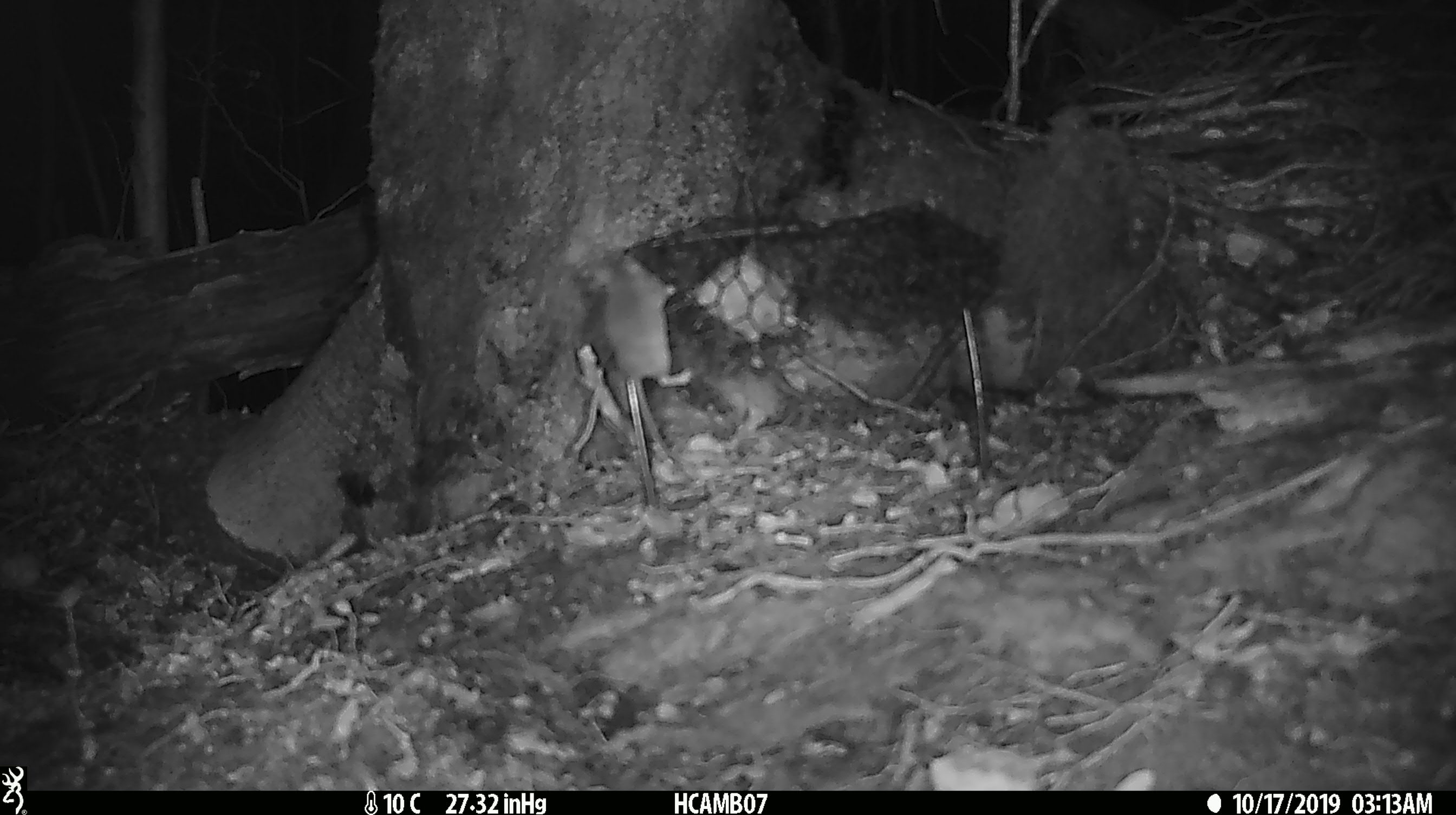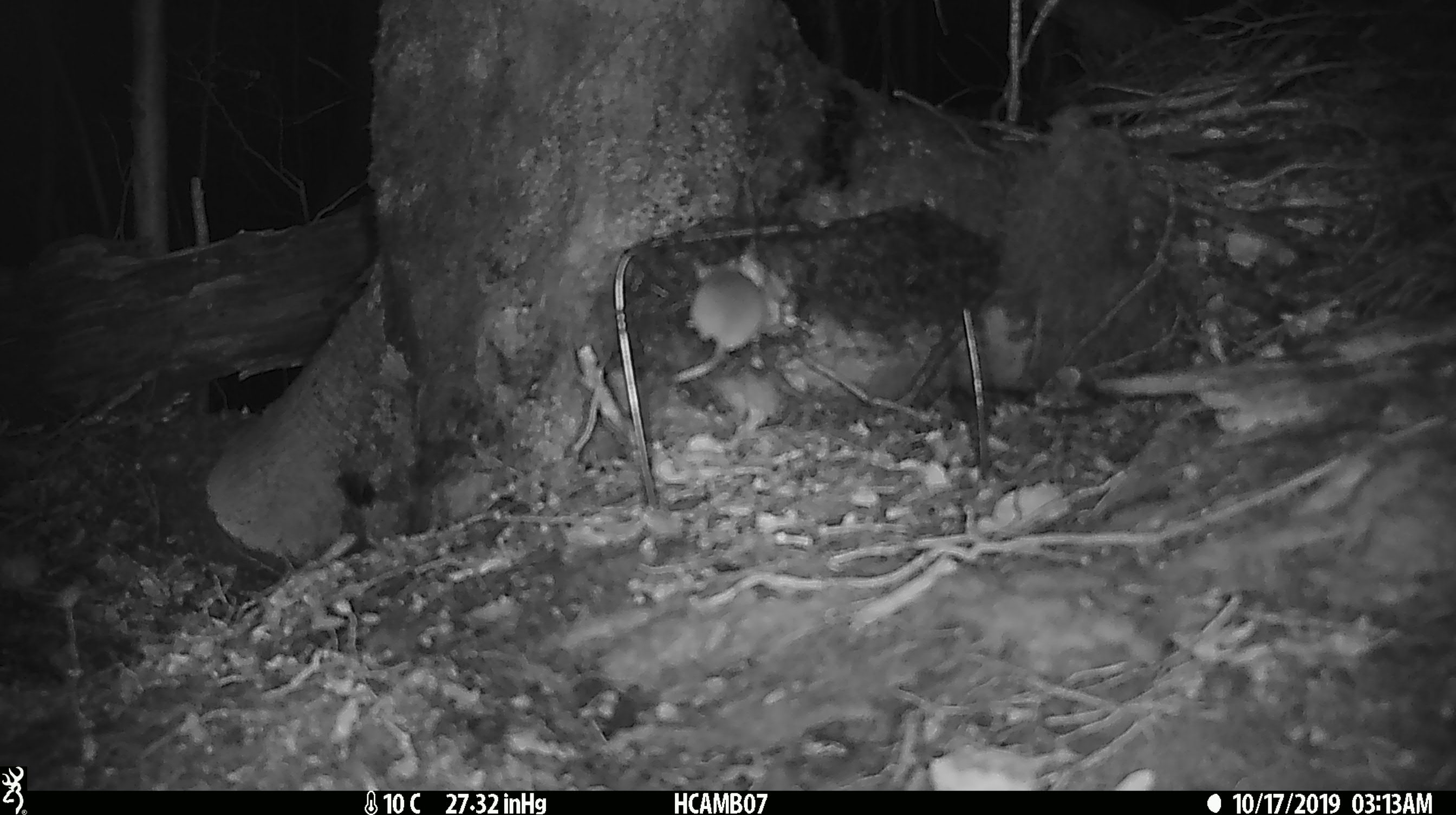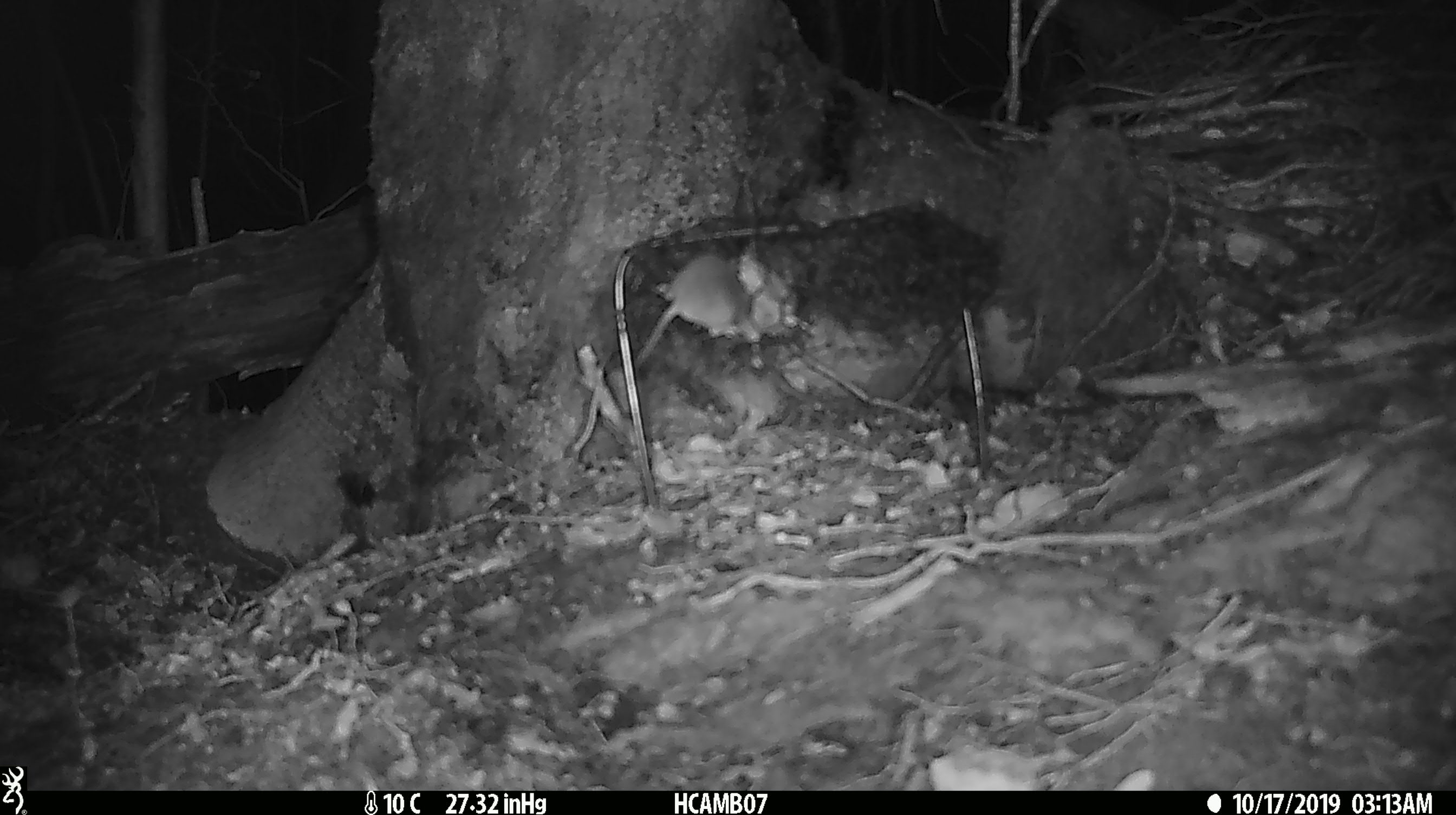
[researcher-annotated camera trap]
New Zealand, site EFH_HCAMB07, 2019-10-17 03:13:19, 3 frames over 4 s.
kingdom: Animalia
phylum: Chordata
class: Mammalia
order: Rodentia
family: Muridae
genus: Mus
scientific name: Mus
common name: mouse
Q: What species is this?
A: Mouse (Mus).